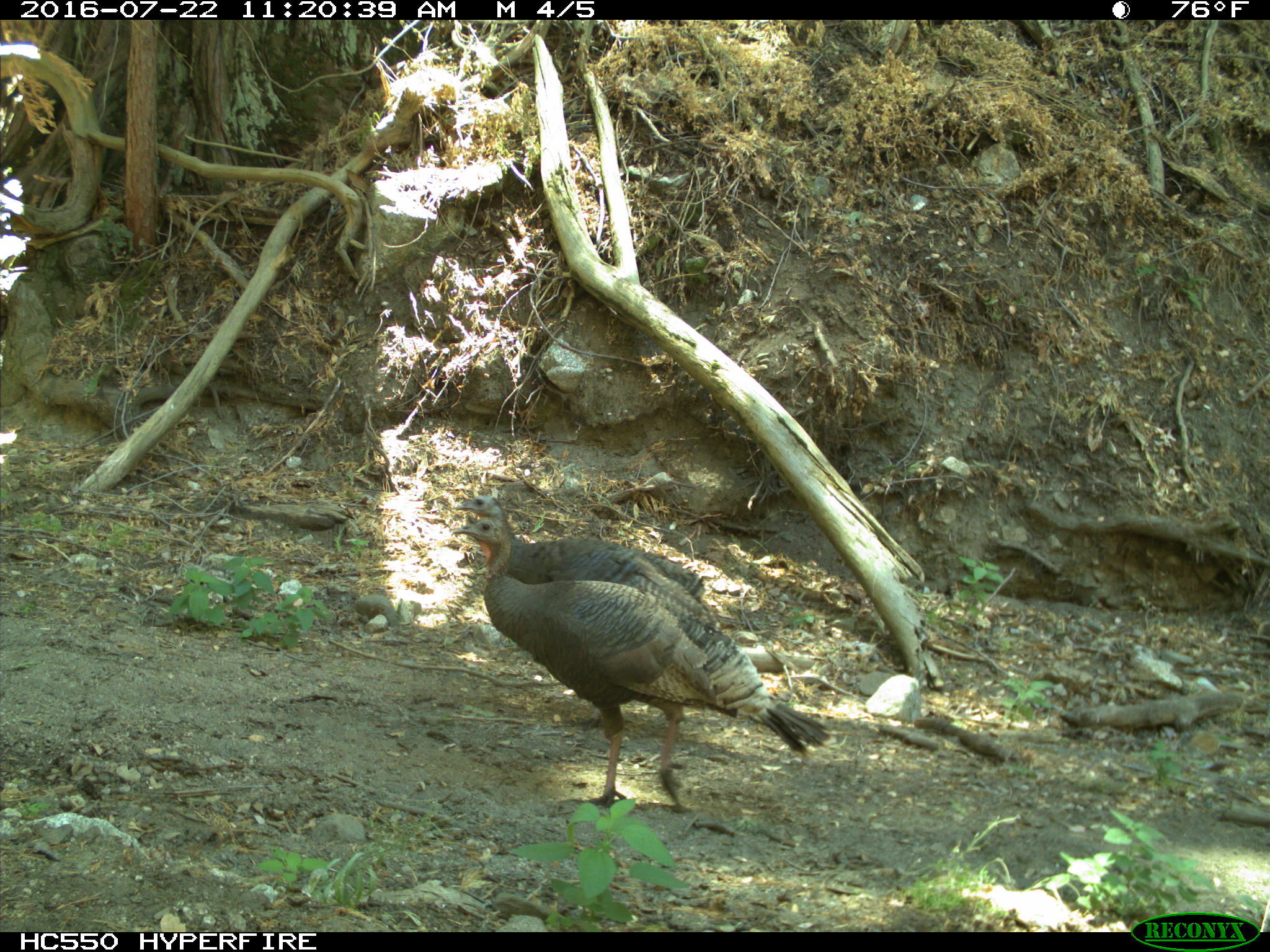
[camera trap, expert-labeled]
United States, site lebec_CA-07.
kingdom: Animalia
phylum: Chordata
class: Aves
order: Galliformes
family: Phasianidae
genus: Meleagris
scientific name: Meleagris gallopavo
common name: wild turkey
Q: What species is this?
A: Meleagris gallopavo (wild turkey).